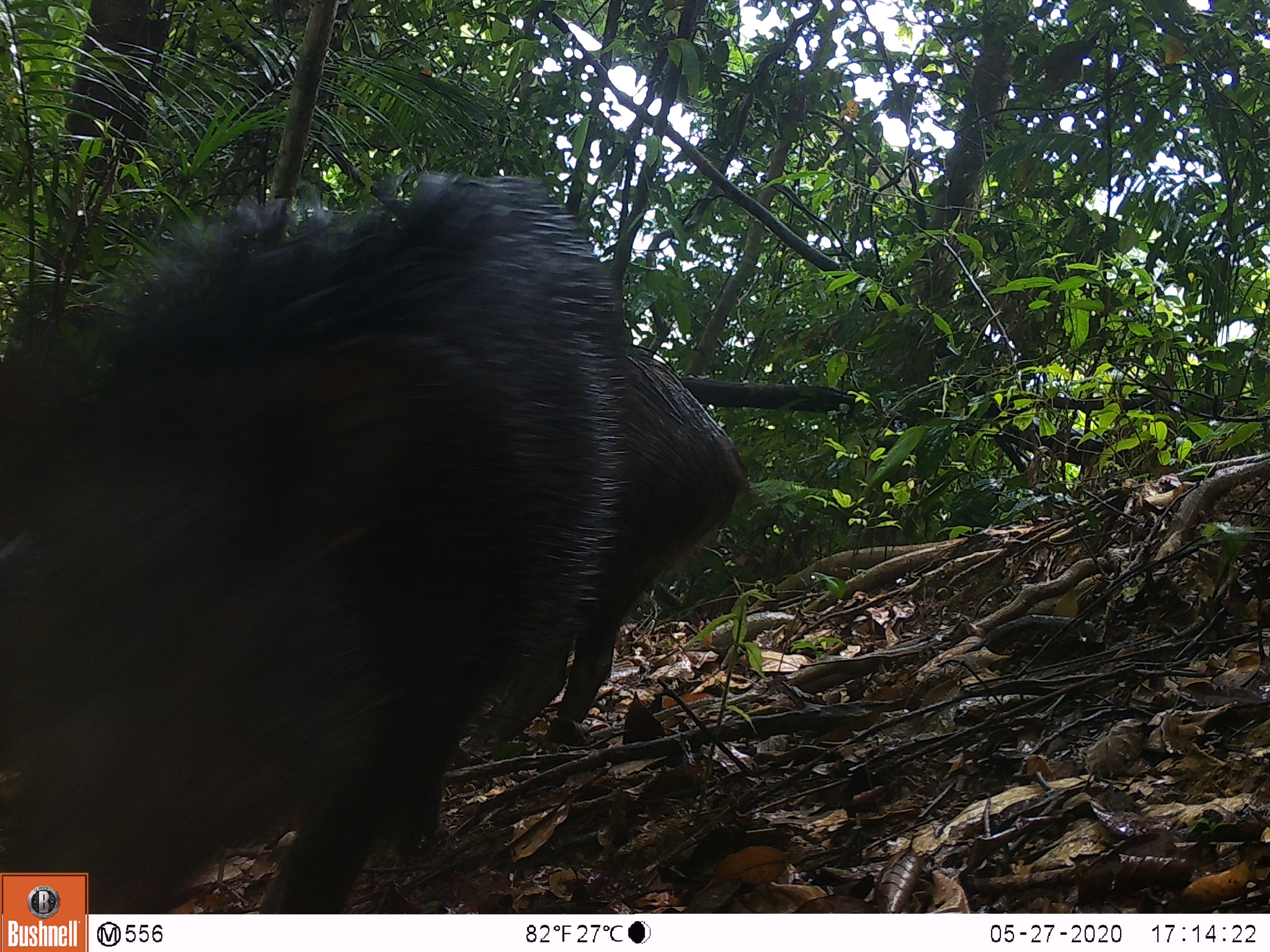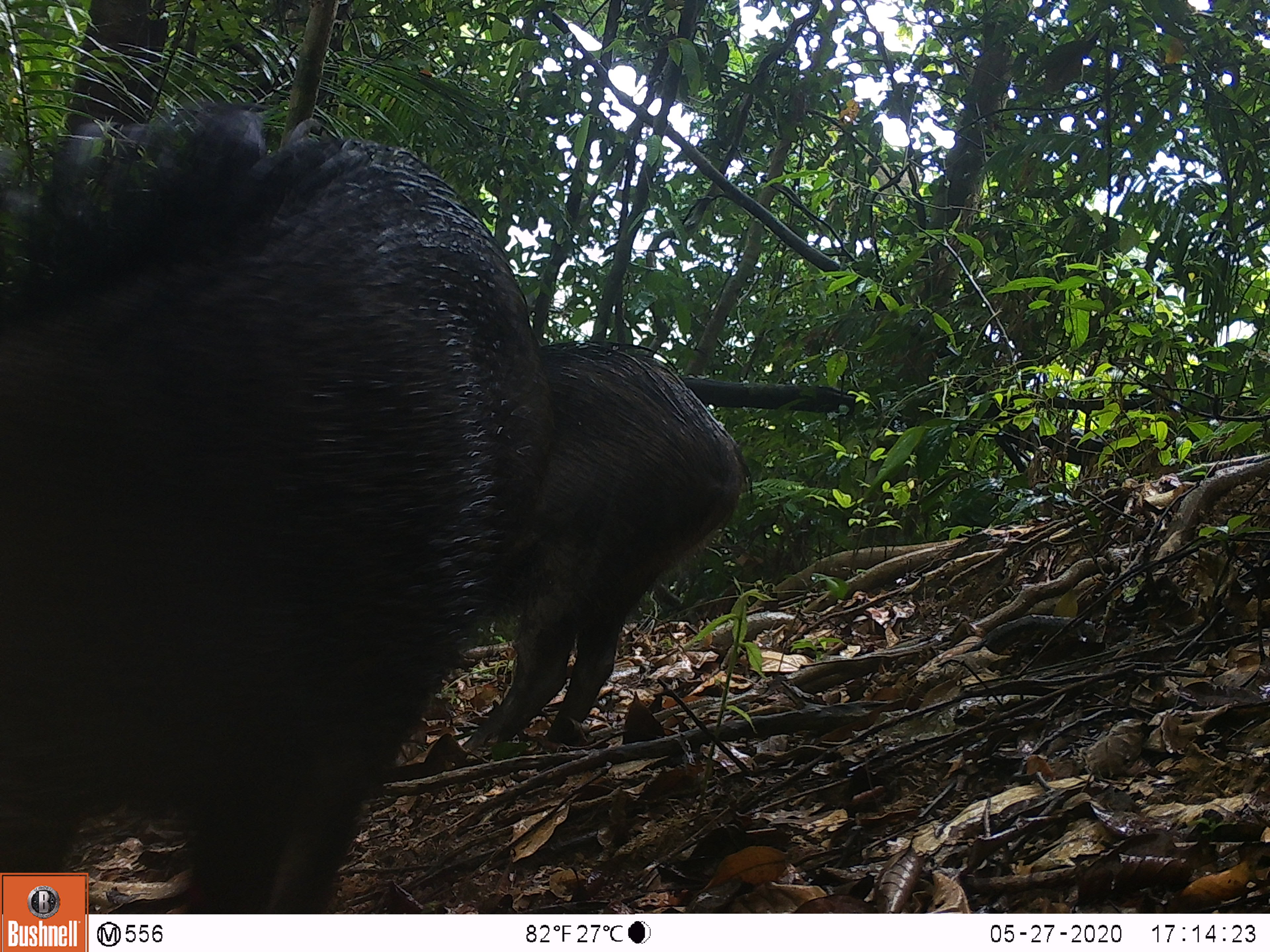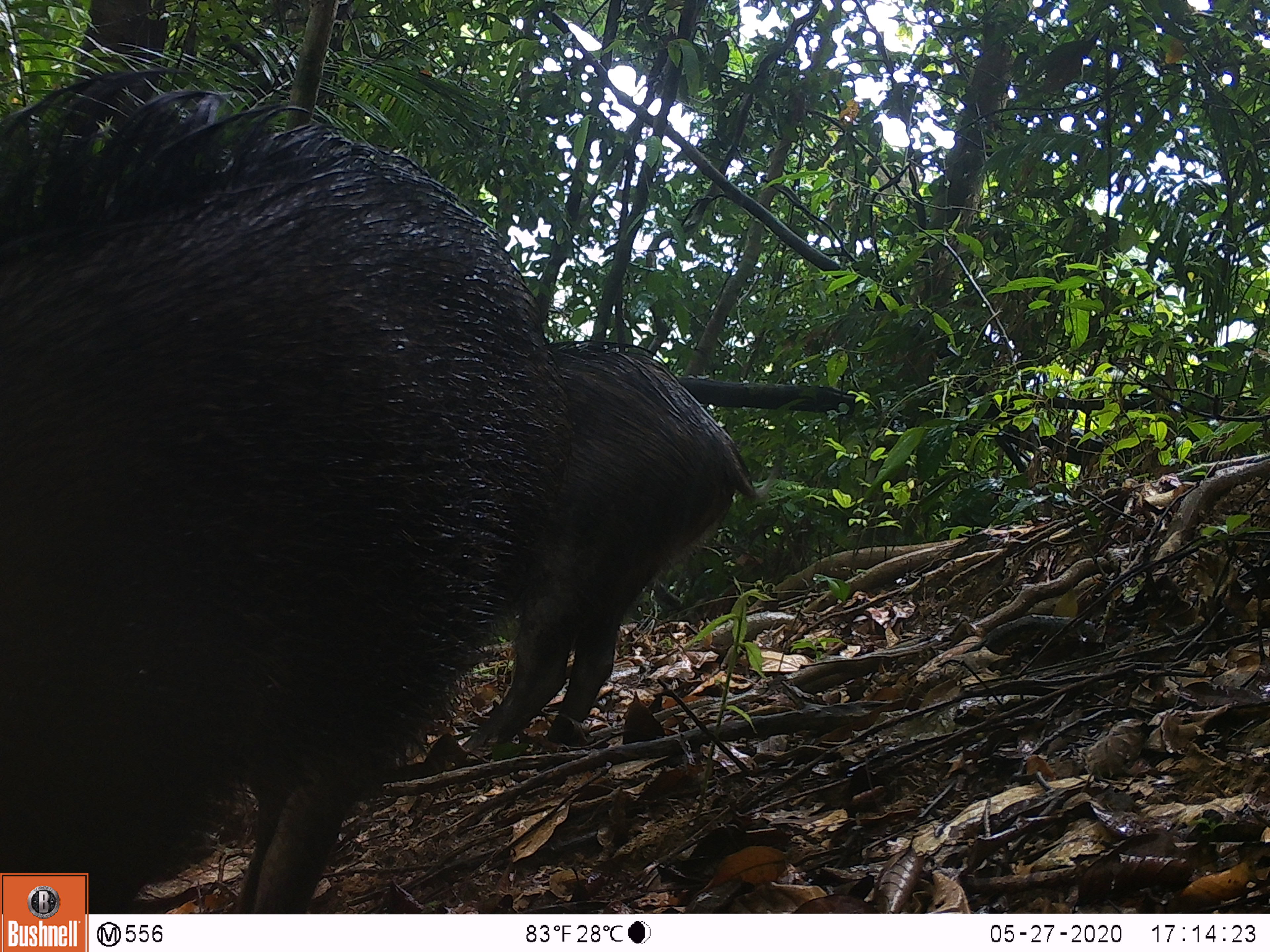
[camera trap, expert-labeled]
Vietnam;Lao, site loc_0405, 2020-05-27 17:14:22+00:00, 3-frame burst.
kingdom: Animalia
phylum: Chordata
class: Mammalia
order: Artiodactyla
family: Suidae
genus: Sus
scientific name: Sus scrofa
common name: eurasian wild pig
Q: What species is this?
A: Eurasian wild pig (Sus scrofa).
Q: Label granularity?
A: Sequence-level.